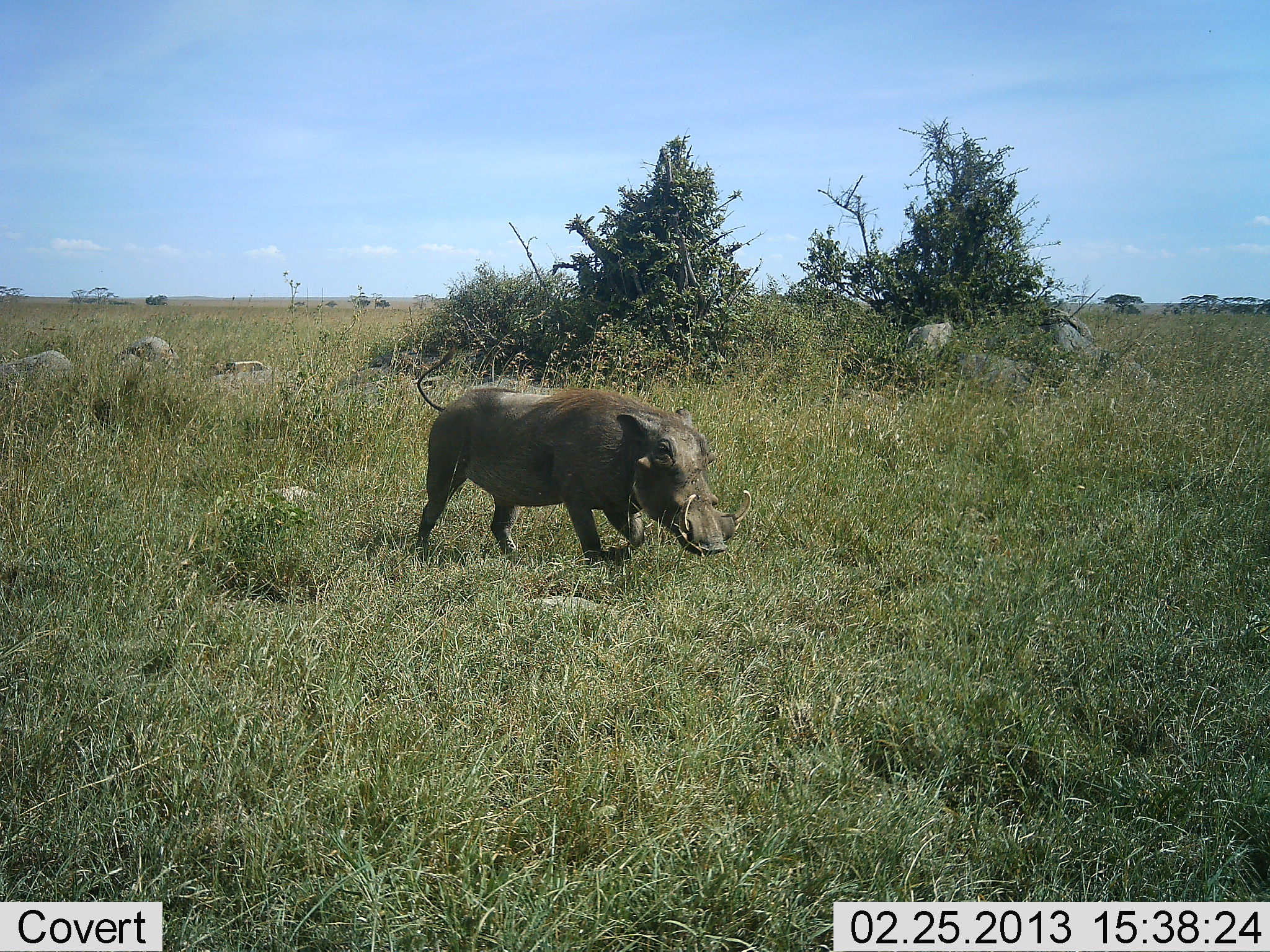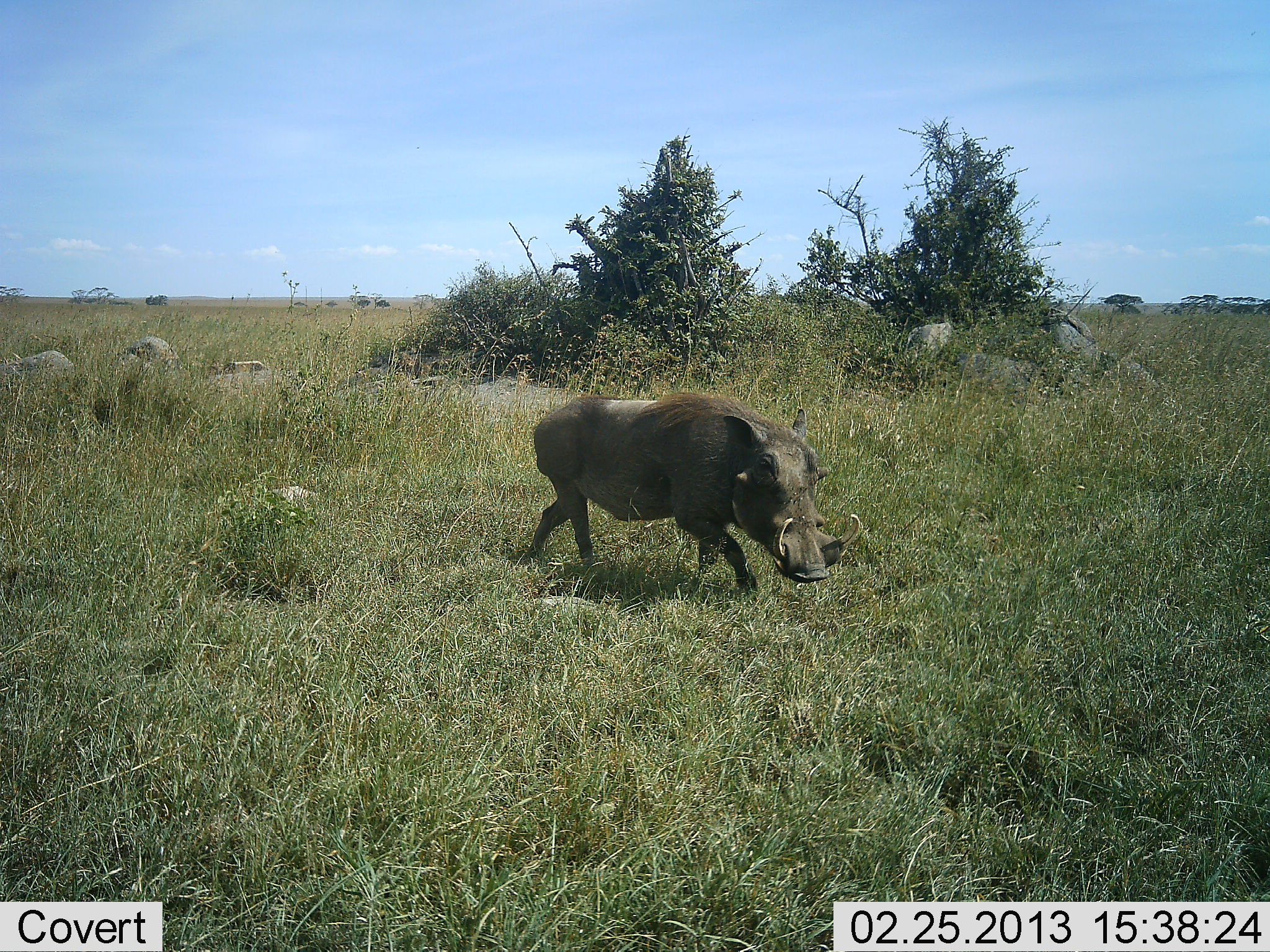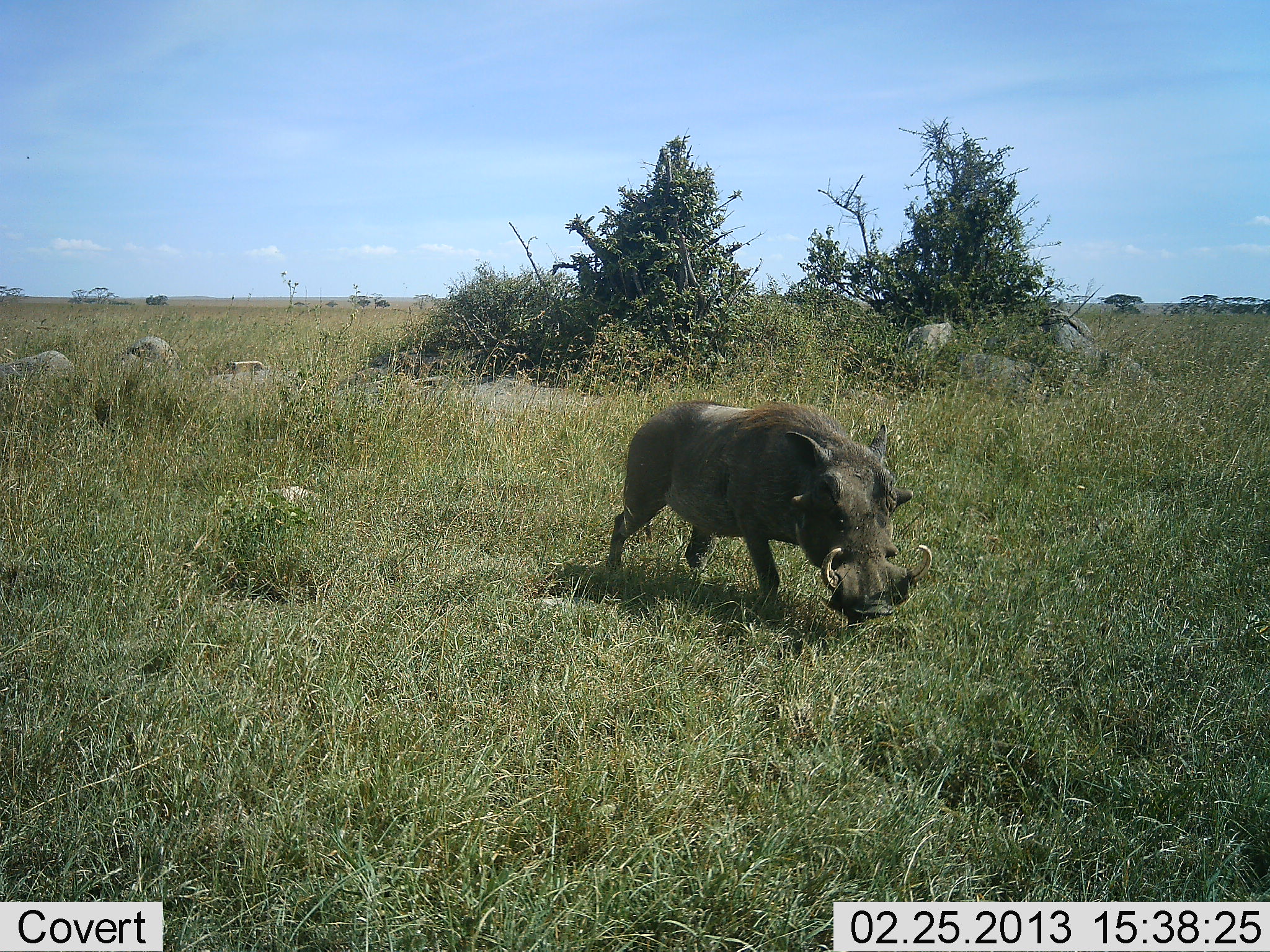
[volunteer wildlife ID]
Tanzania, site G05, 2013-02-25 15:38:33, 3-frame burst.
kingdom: Animalia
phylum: Chordata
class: Mammalia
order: Artiodactyla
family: Suidae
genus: Phacochoerus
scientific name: Phacochoerus africanus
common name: warthog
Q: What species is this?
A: Warthog (Phacochoerus africanus).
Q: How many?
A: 1.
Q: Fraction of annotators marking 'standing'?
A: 0%.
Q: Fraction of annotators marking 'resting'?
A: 0%.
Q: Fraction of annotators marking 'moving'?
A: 100%.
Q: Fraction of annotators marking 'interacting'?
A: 0%.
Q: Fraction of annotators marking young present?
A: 0%.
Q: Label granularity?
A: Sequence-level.